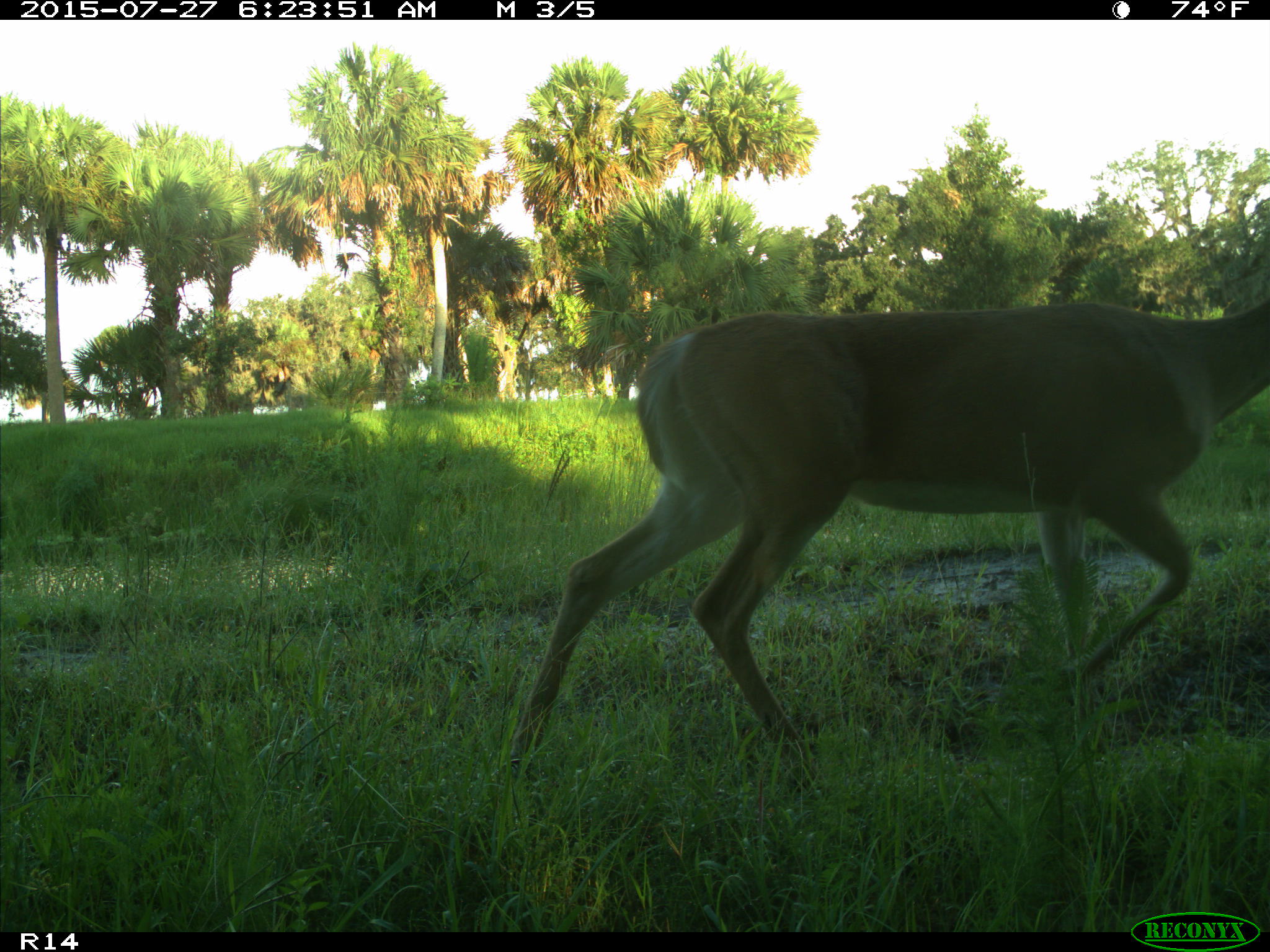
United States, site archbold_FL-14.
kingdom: Animalia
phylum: Chordata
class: Mammalia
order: Artiodactyla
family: Cervidae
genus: Odocoileus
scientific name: Odocoileus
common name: deer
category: unidentified deer